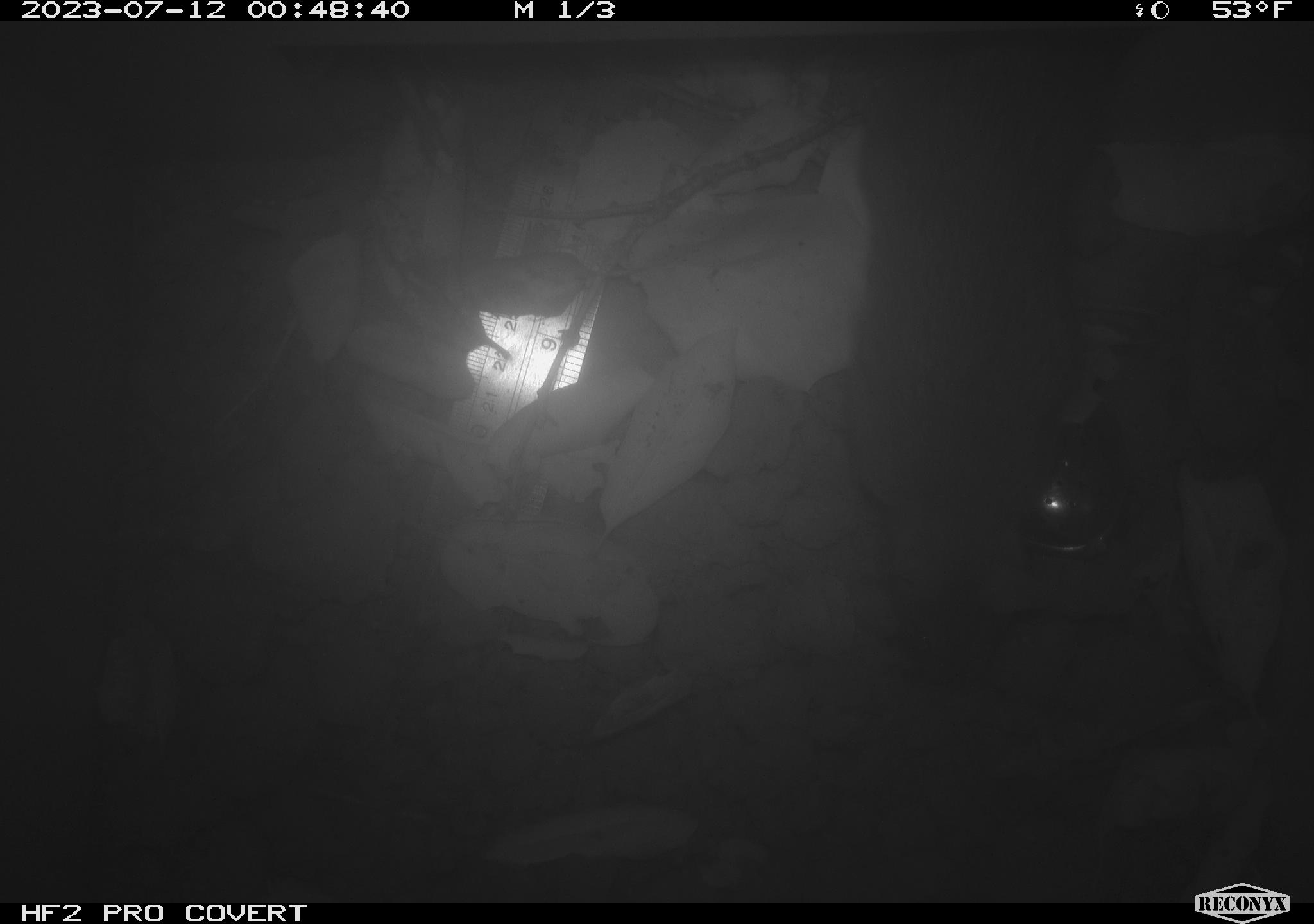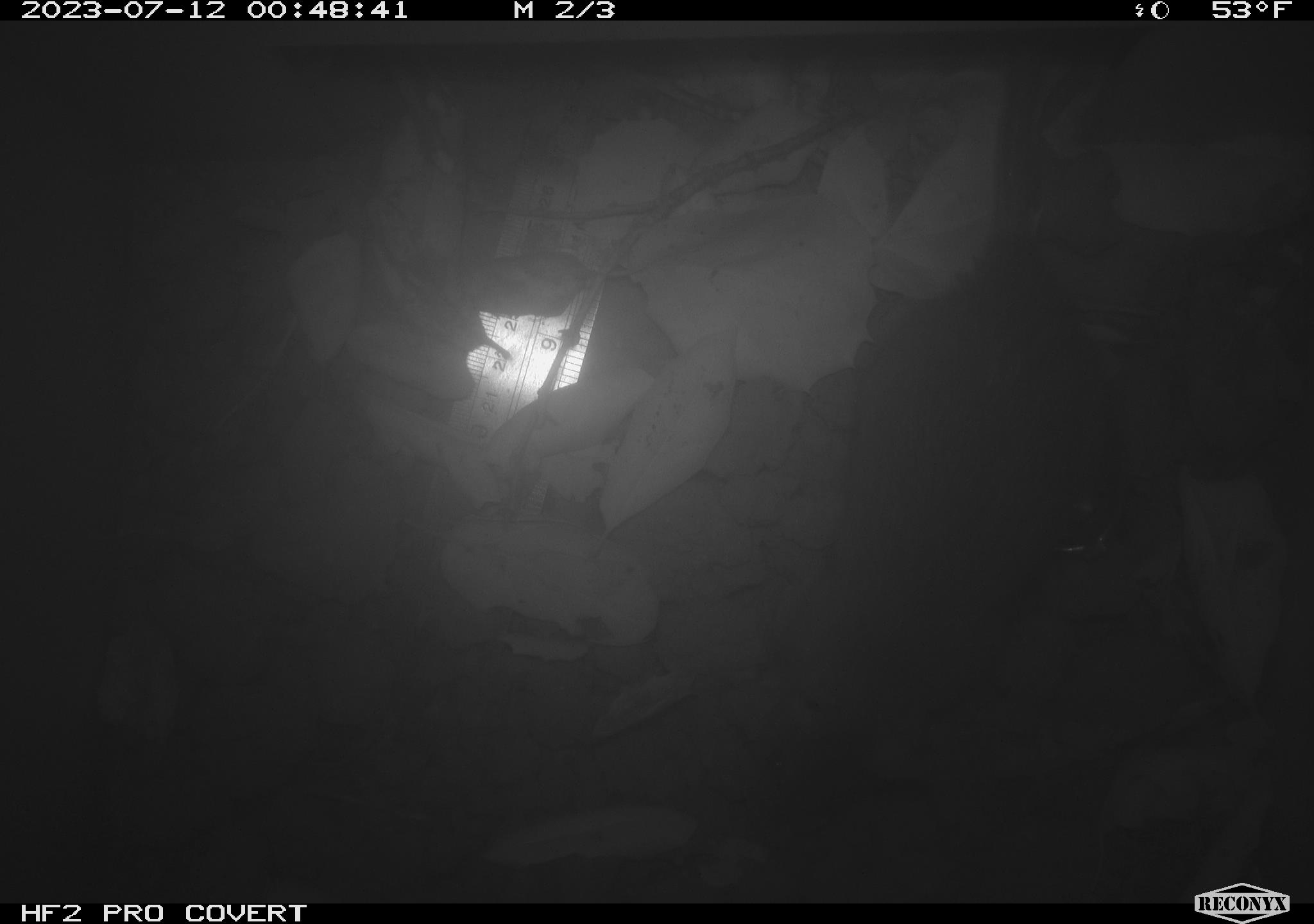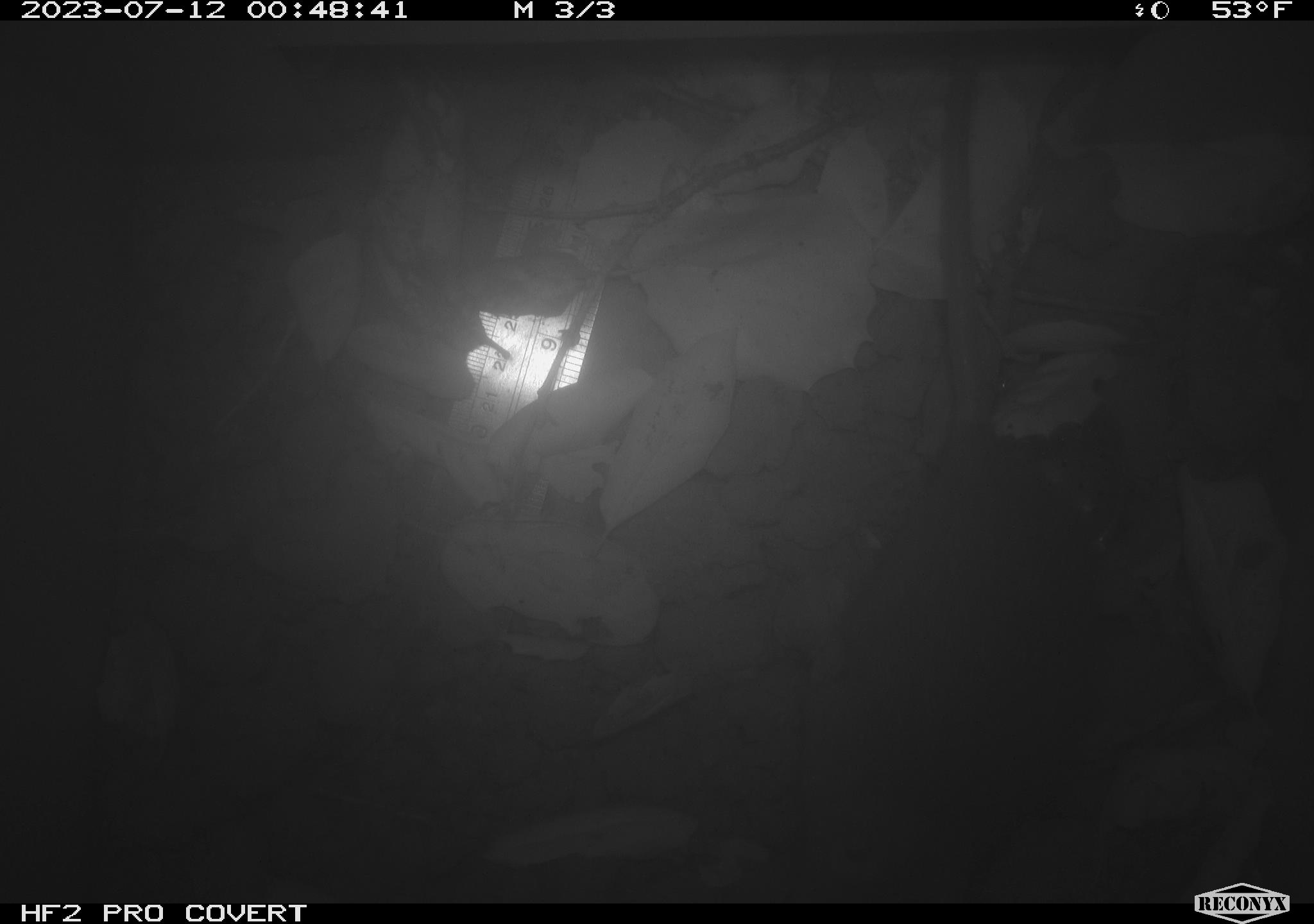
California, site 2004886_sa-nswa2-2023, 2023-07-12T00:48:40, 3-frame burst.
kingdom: Animalia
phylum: Chordata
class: Mammalia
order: Rodentia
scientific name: Rodentia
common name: mouse species